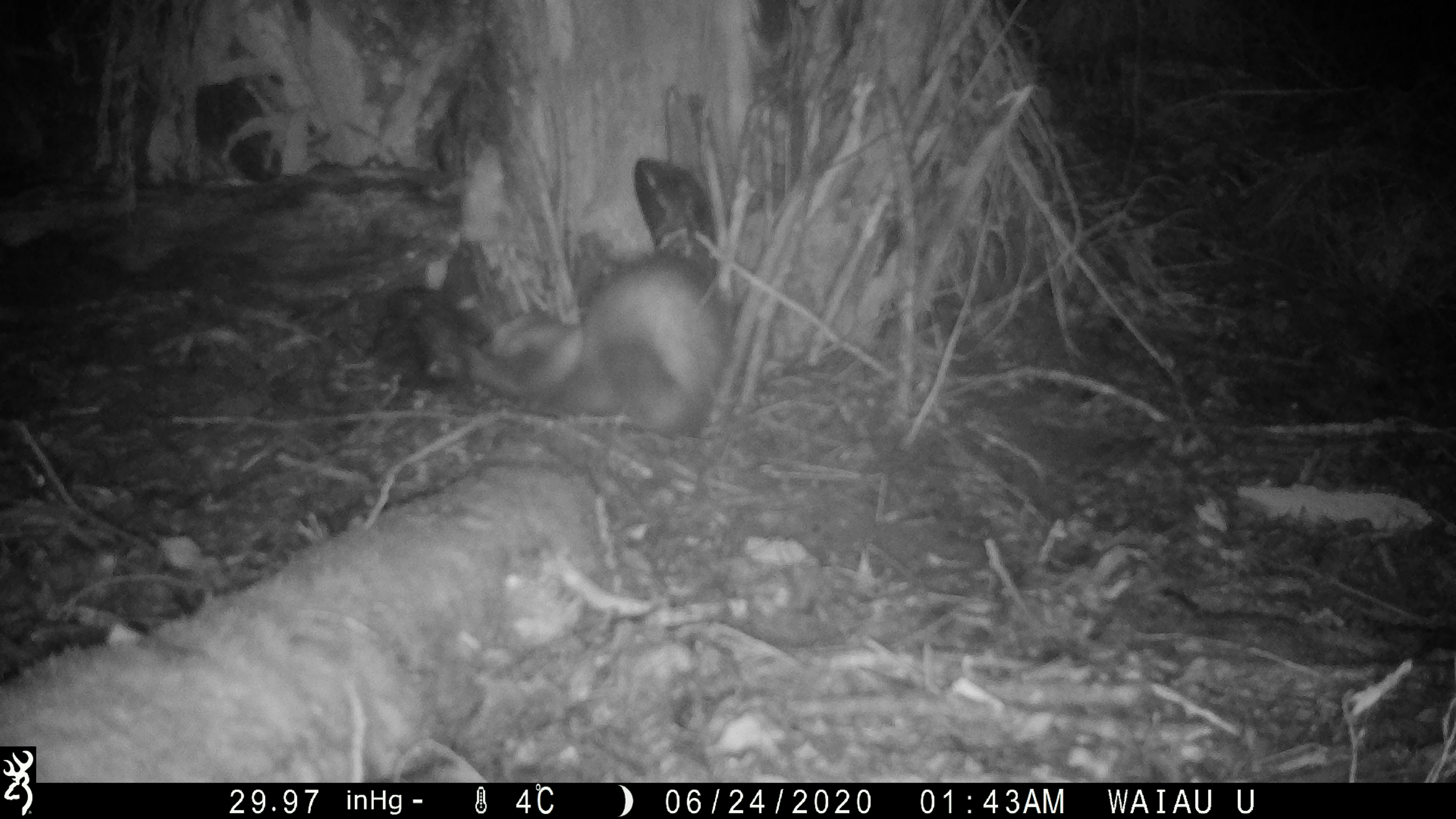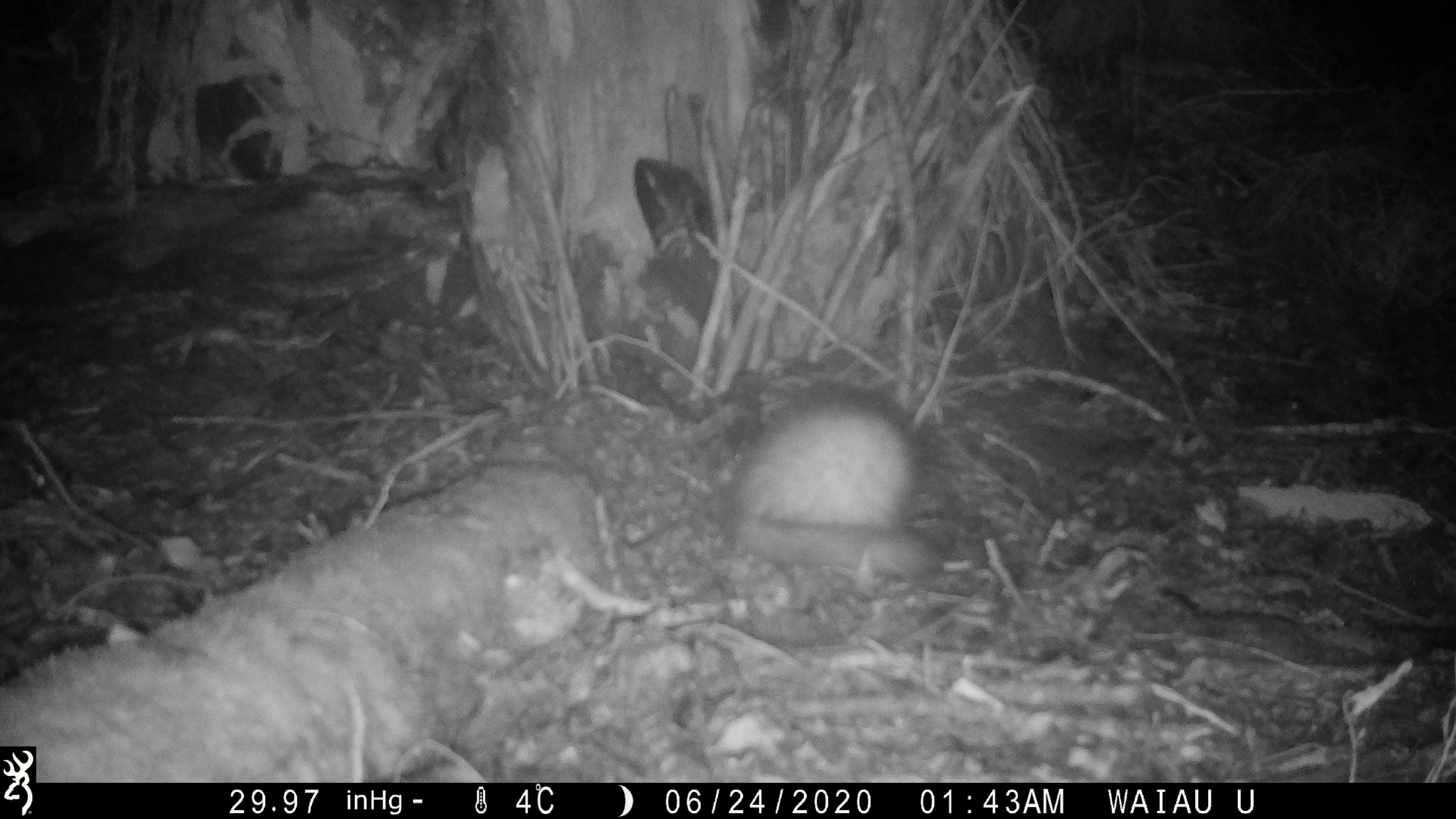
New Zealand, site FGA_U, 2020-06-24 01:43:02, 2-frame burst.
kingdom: Animalia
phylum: Chordata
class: Mammalia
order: Carnivora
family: Mustelidae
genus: Mustela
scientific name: Mustela furo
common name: ferret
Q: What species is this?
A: Ferret (Mustela furo).